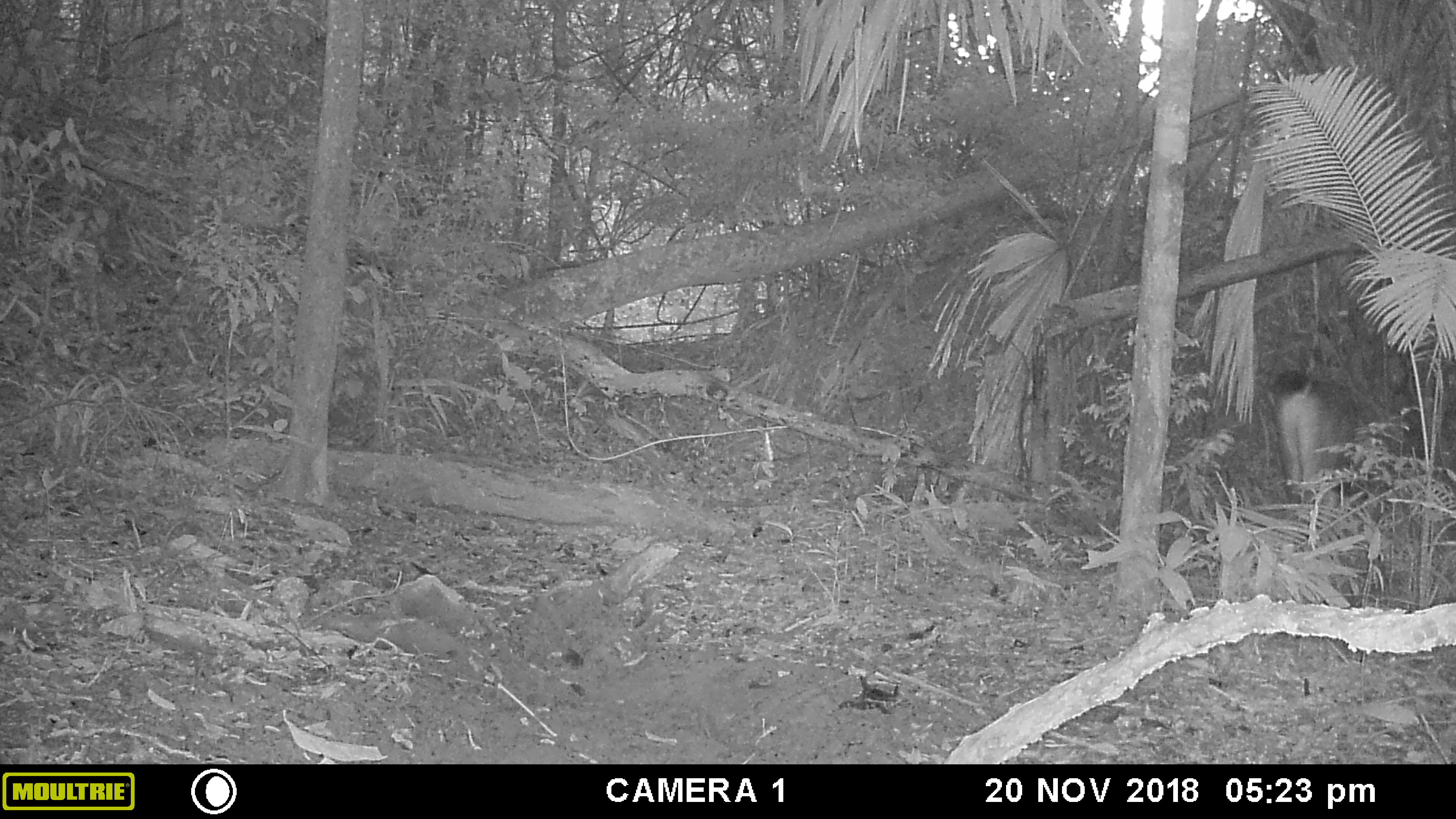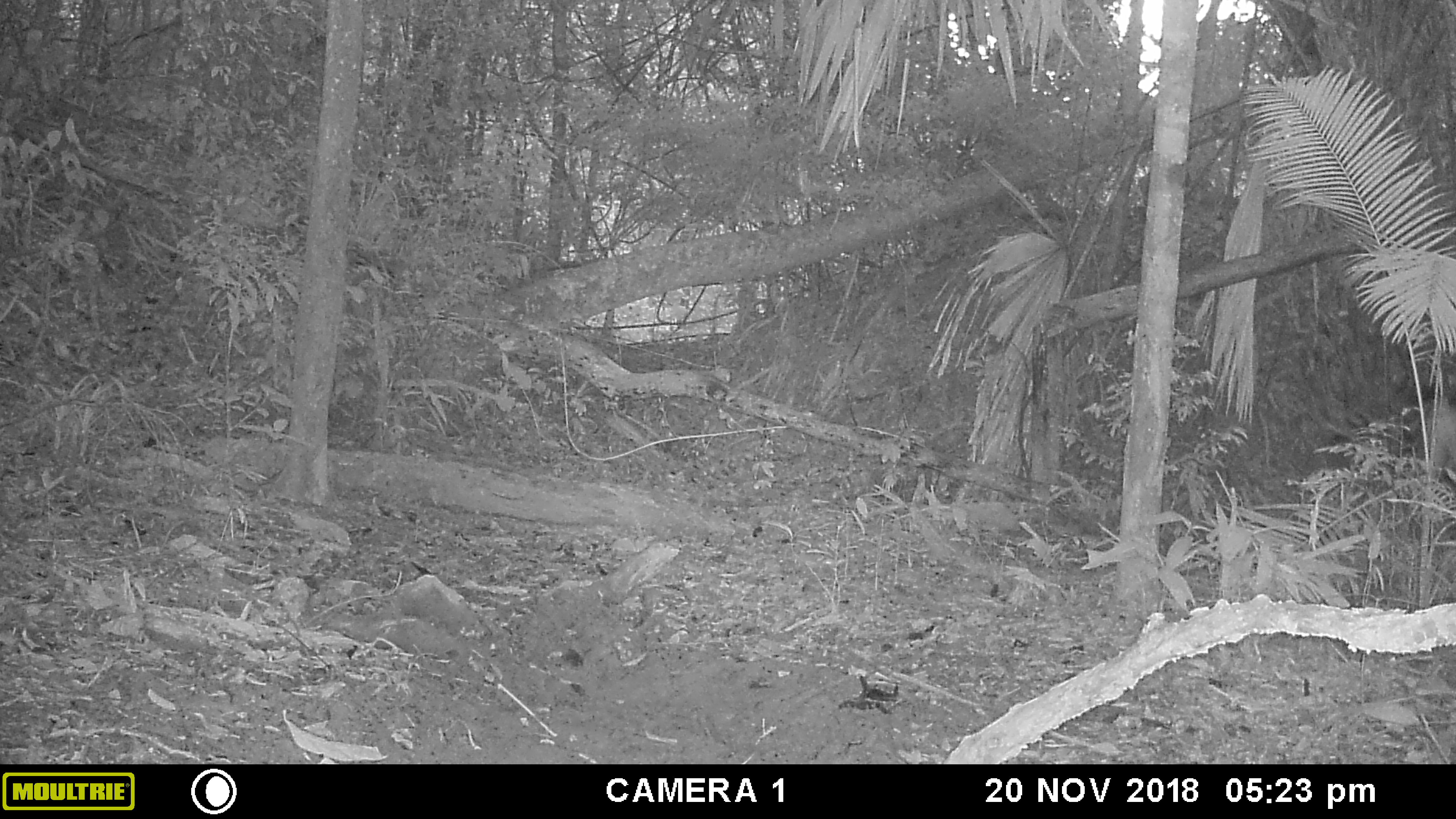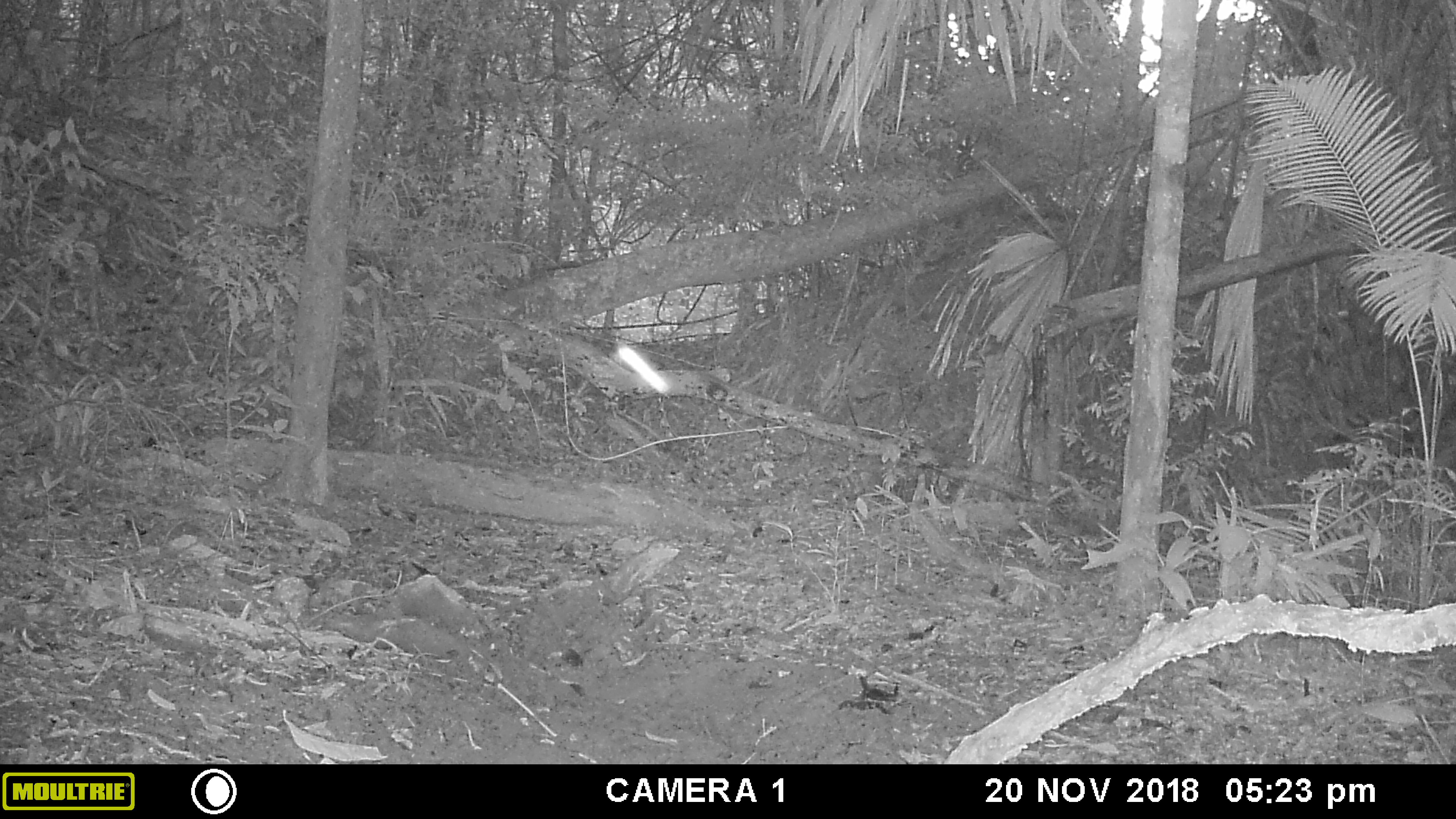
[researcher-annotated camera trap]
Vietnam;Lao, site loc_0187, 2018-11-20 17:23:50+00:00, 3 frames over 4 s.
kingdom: Animalia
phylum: Chordata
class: Mammalia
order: Artiodactyla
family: Cervidae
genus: Rusa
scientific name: Rusa unicolor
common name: sambar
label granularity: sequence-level